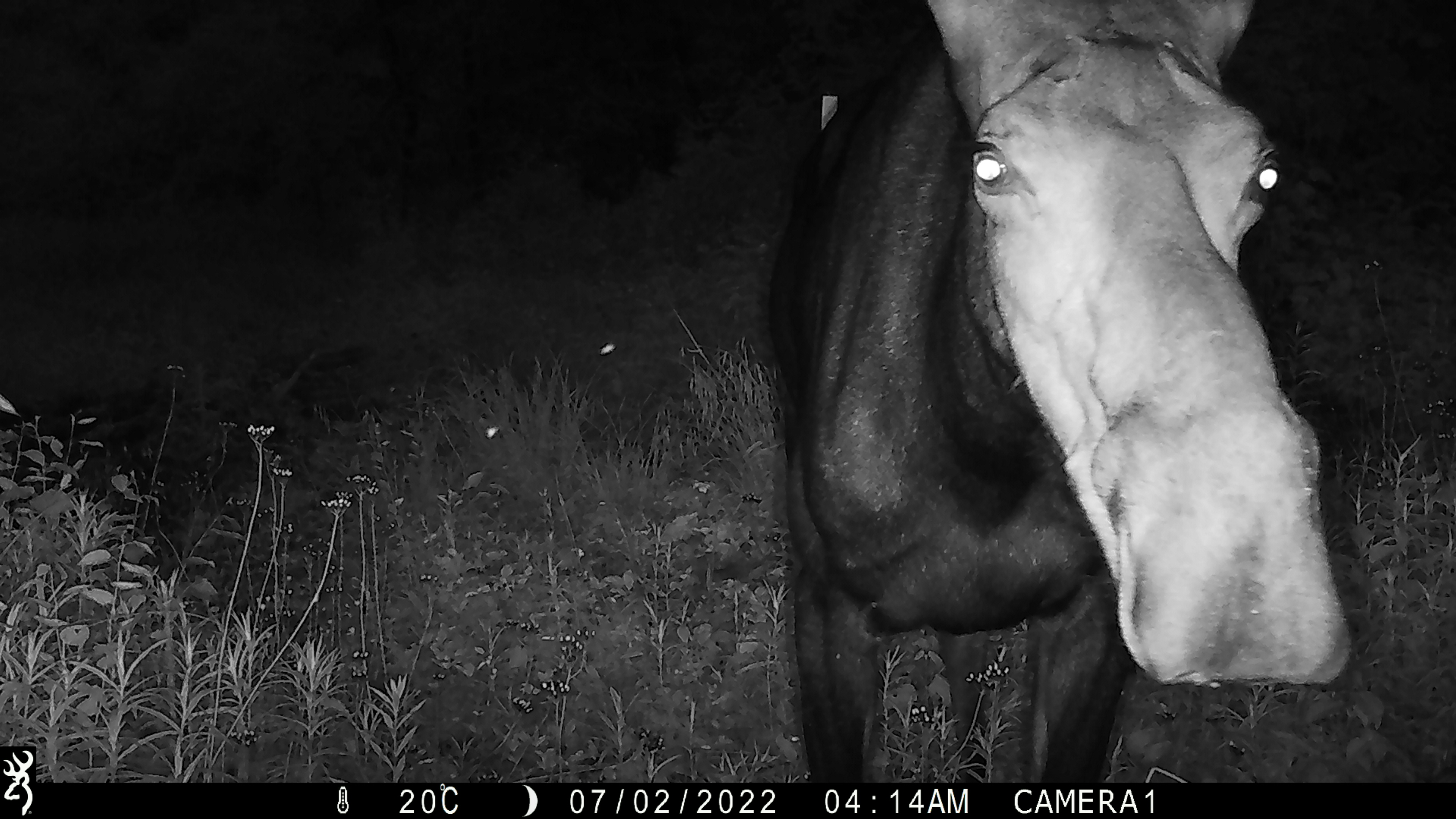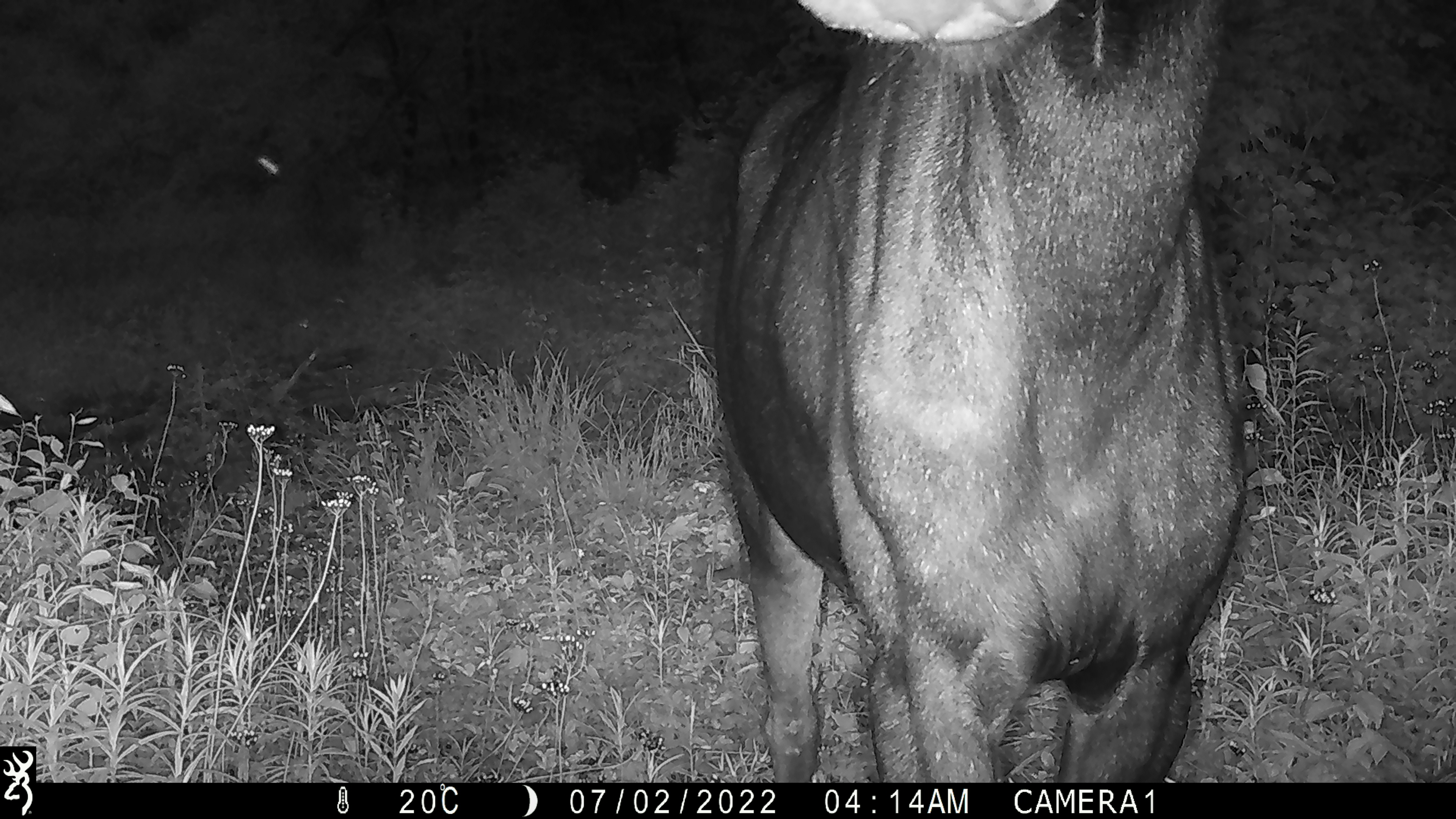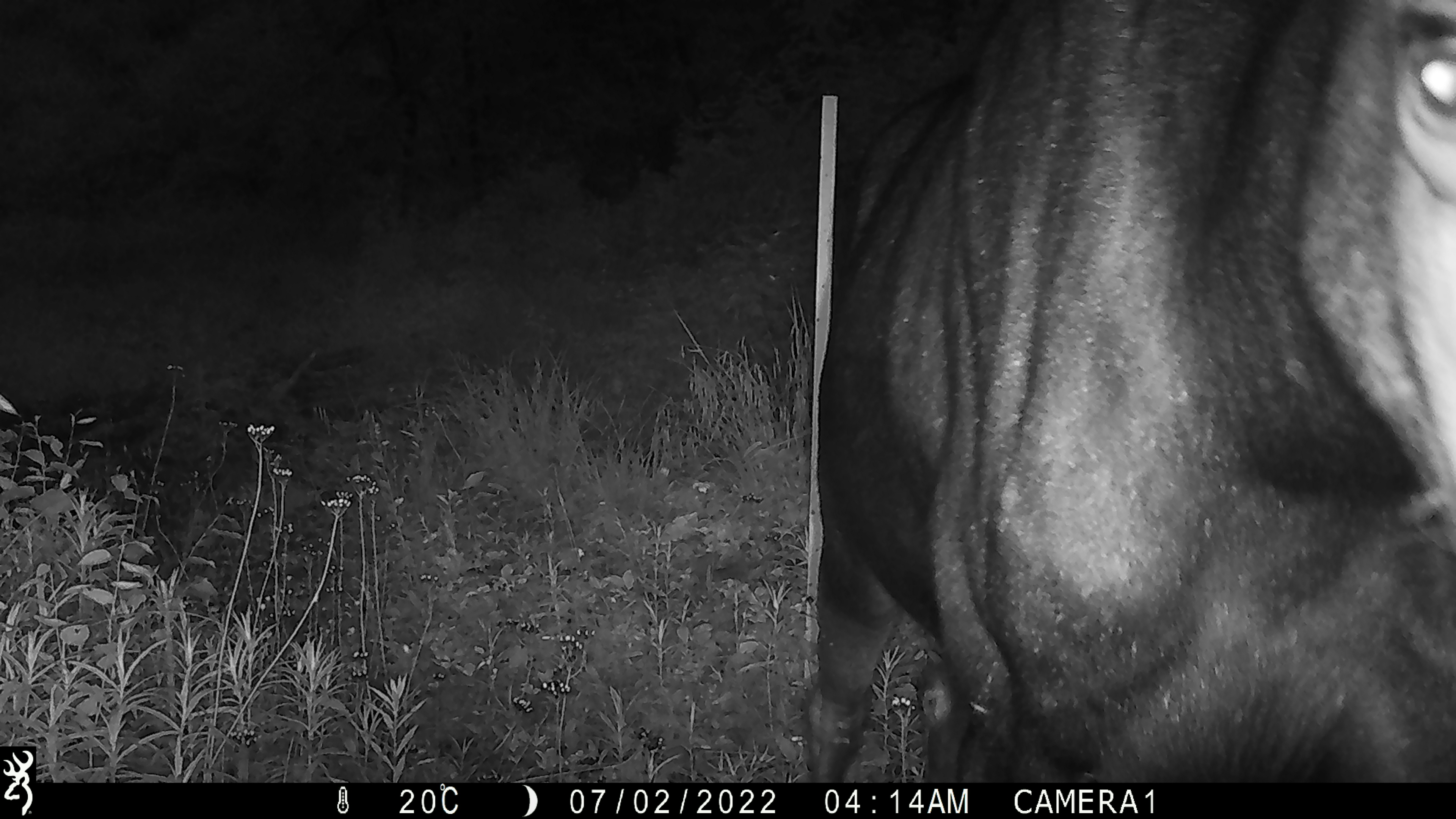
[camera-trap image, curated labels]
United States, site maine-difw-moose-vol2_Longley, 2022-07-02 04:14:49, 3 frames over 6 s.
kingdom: Animalia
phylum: Chordata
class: Mammalia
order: Artiodactyla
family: Cervidae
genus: Alces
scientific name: Alces alces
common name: moose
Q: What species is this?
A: Moose (Alces alces).